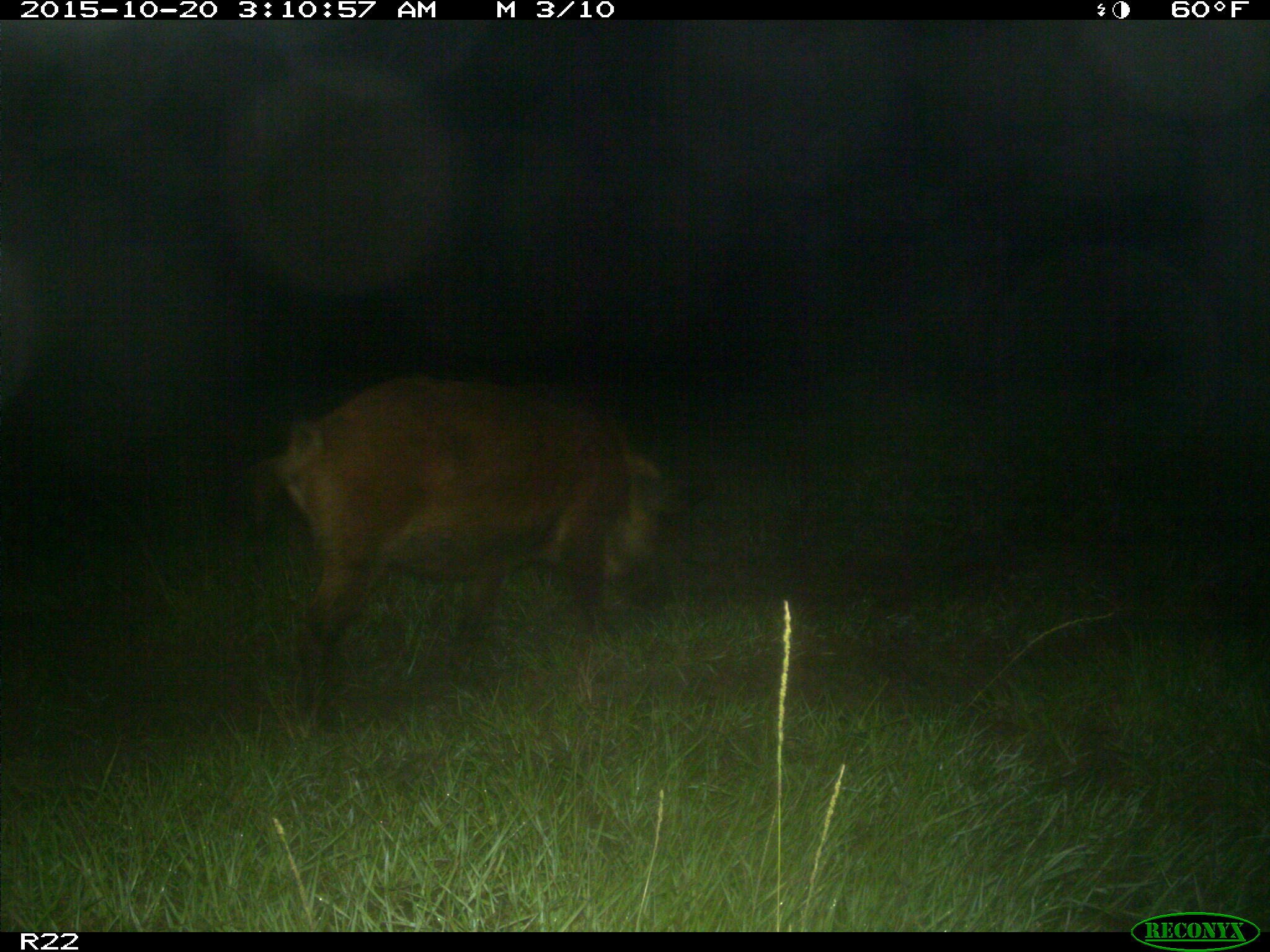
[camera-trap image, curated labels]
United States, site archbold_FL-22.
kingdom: Animalia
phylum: Chordata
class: Mammalia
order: Artiodactyla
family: Suidae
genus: Sus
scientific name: Sus scrofa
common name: wild boar